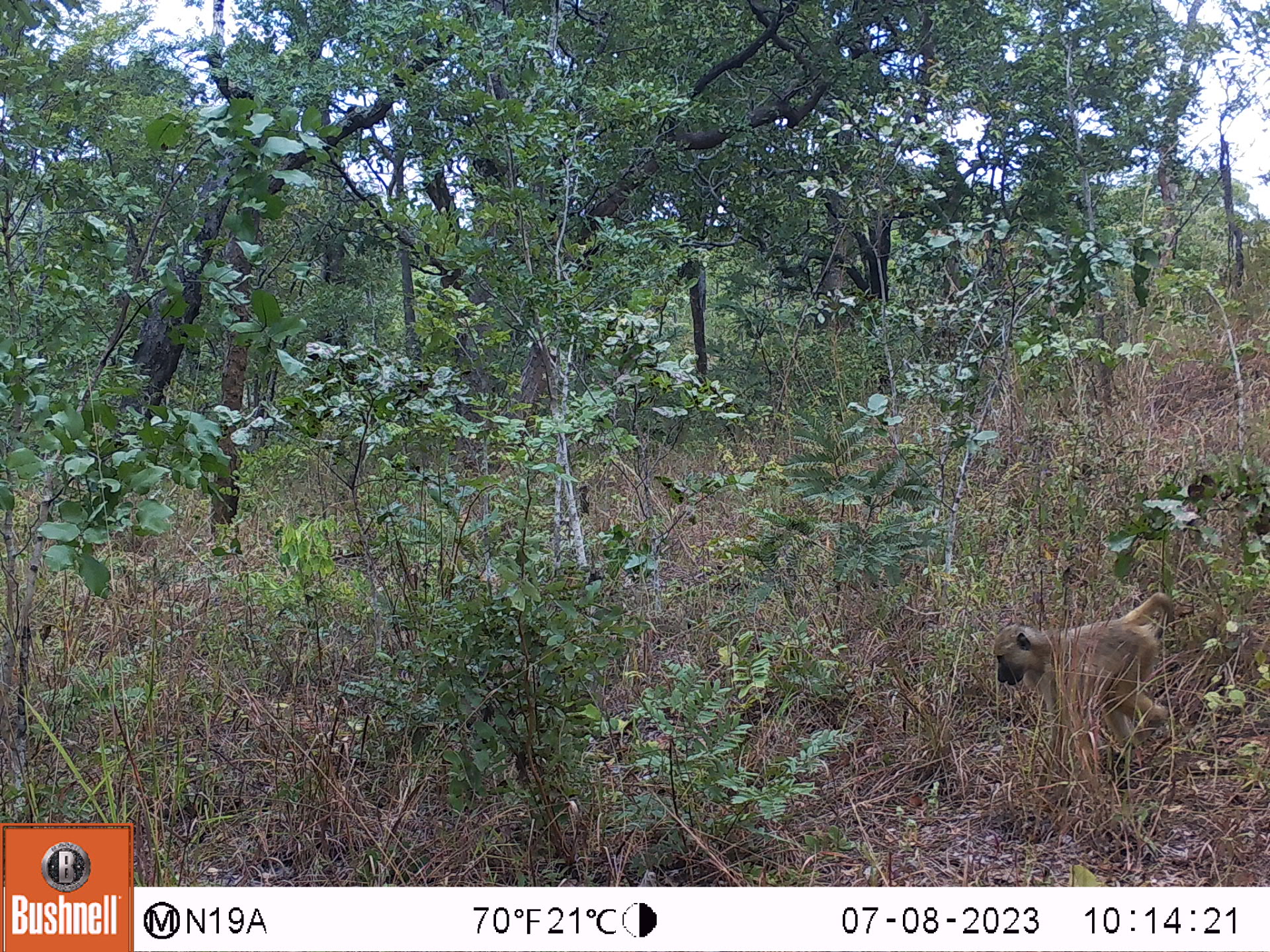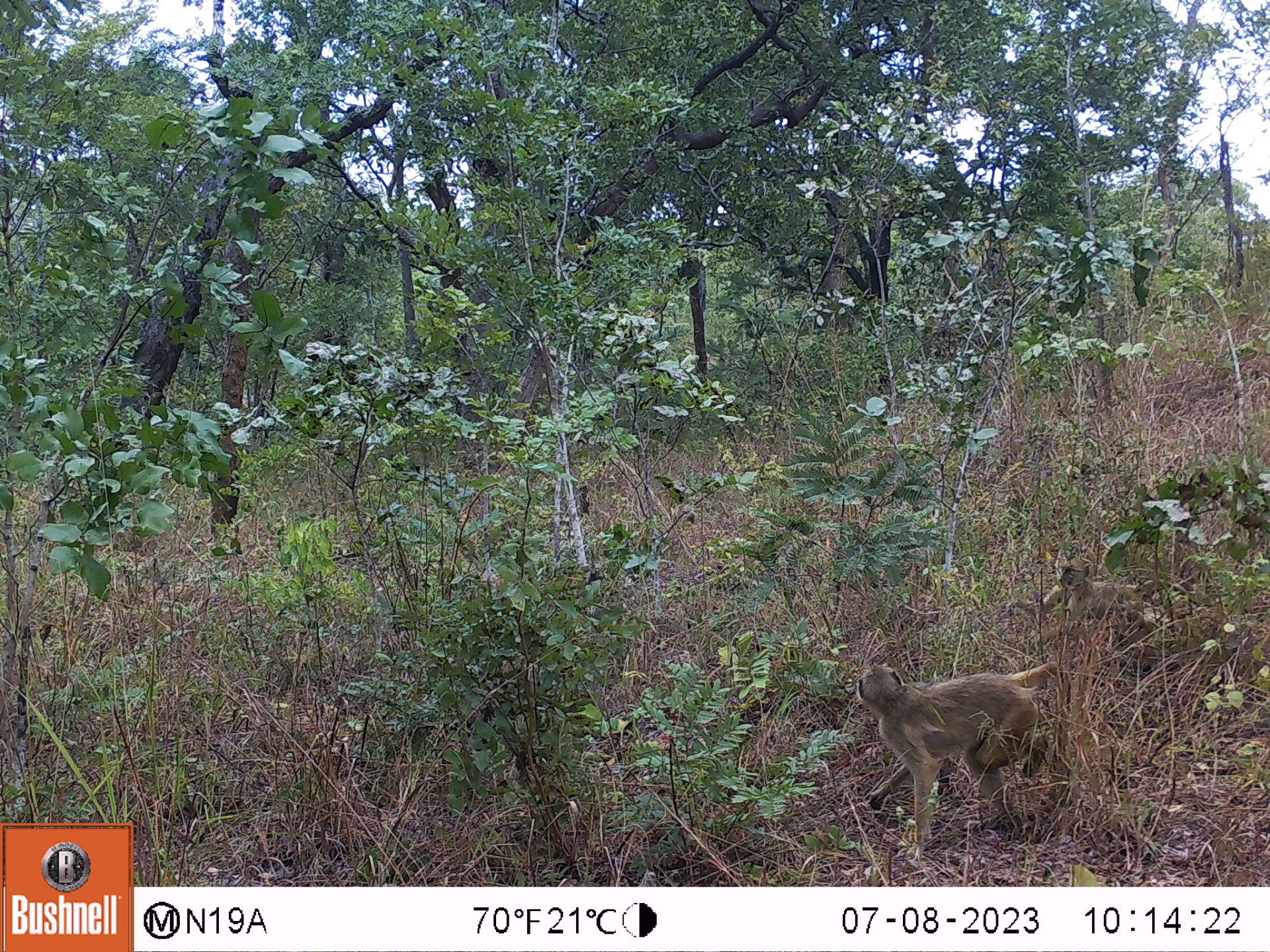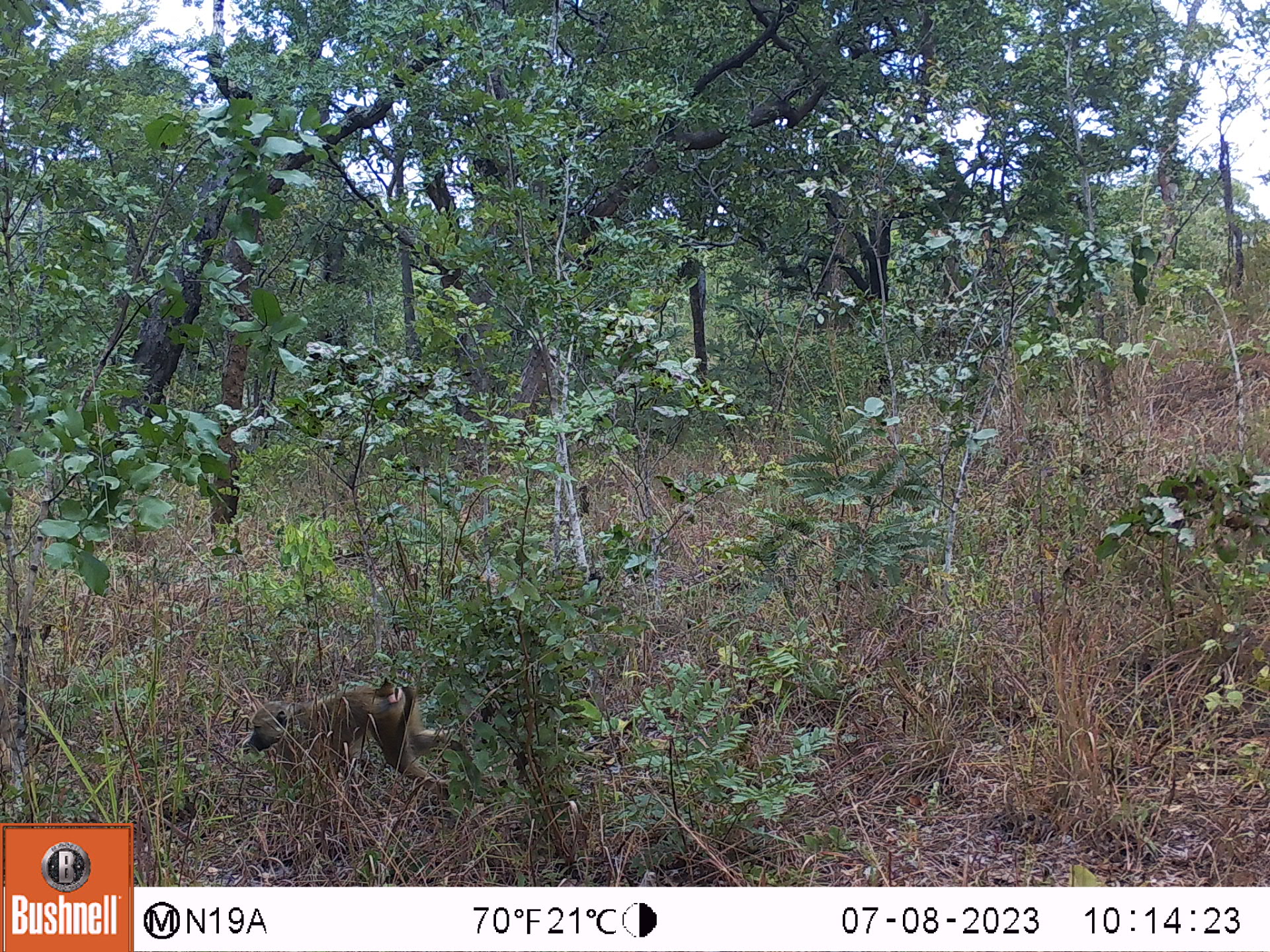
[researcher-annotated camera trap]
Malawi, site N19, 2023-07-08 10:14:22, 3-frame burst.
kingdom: Animalia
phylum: Chordata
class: Mammalia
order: Primates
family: Cercopithecidae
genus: Papio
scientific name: Papio cynocephalus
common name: yellow baboon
Yellow baboon (Papio cynocephalus), count 1.